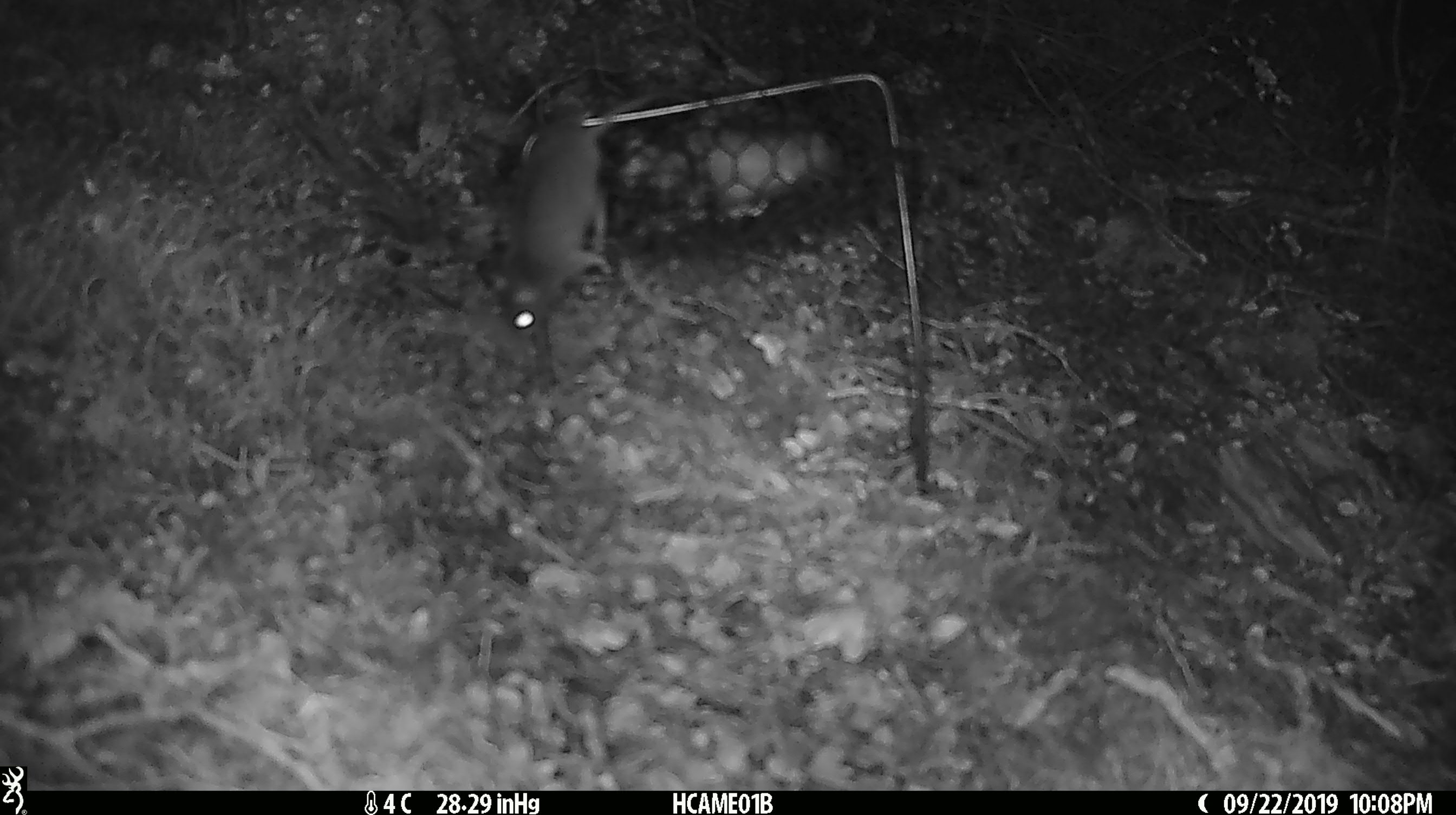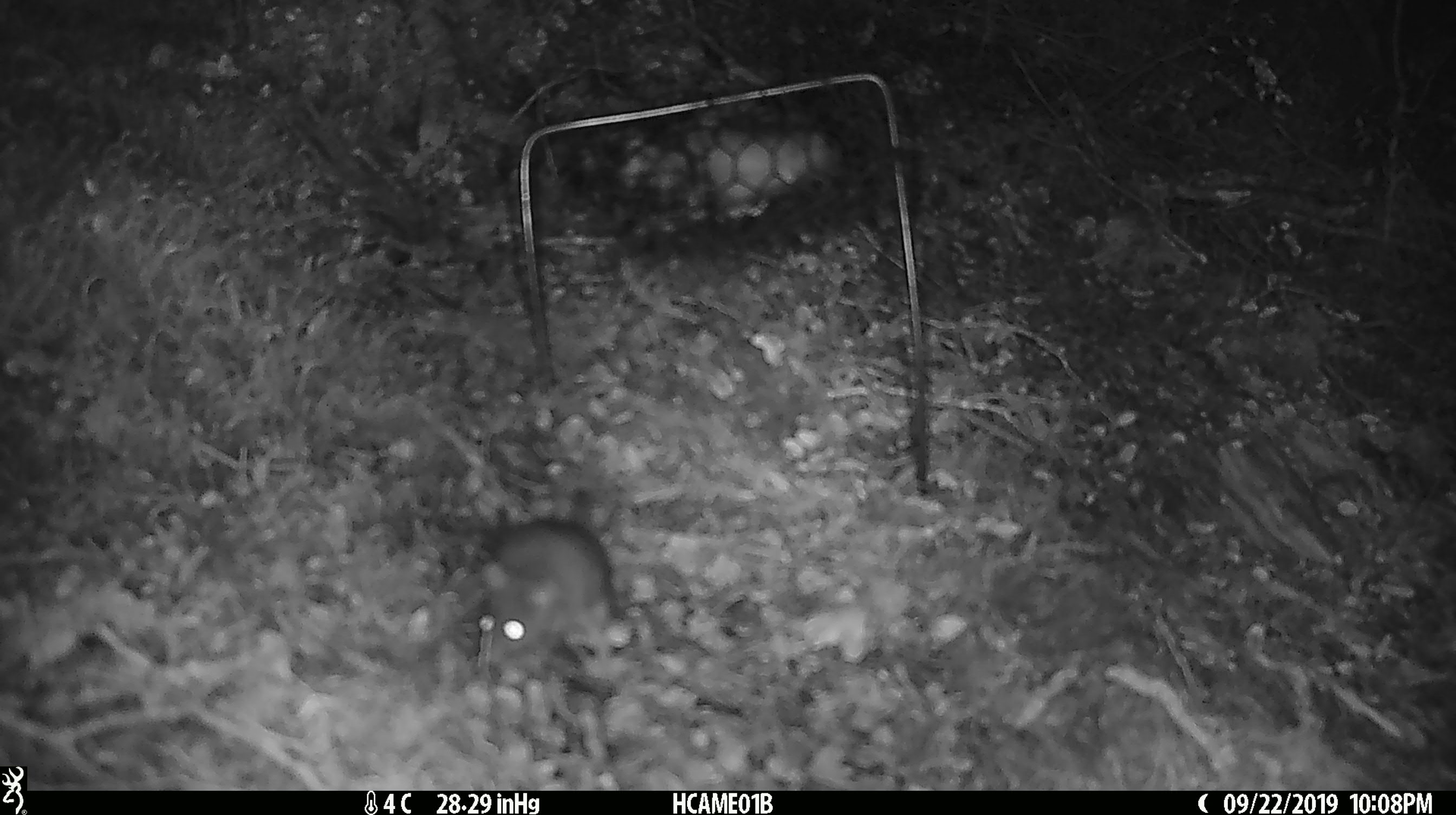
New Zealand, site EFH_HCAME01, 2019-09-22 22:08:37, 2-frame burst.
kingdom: Animalia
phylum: Chordata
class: Mammalia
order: Rodentia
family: Muridae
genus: Mus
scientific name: Mus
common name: mouse